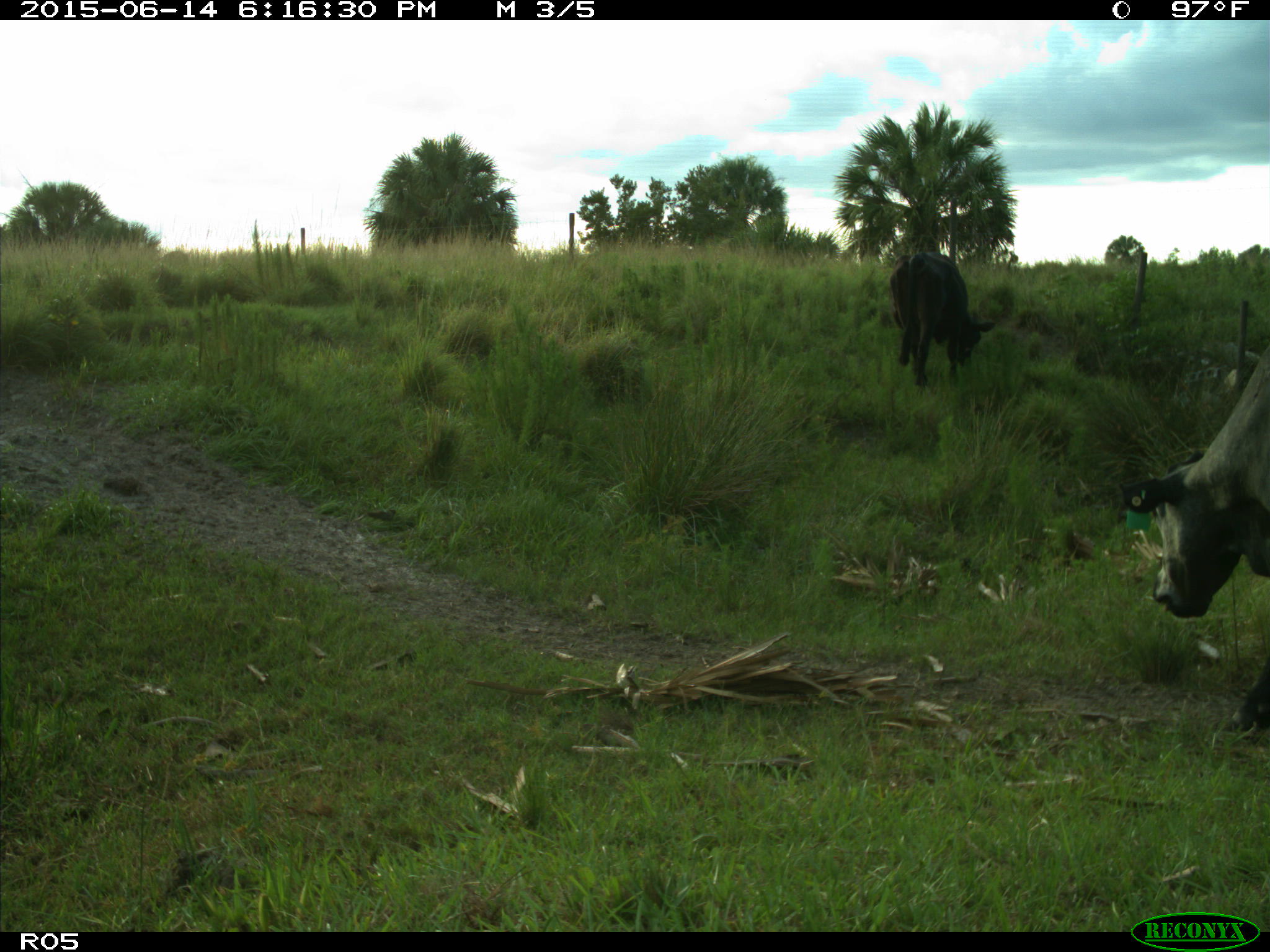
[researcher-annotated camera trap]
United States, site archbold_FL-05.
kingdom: Animalia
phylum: Chordata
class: Mammalia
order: Artiodactyla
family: Bovidae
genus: Bos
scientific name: Bos taurus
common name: domestic cow